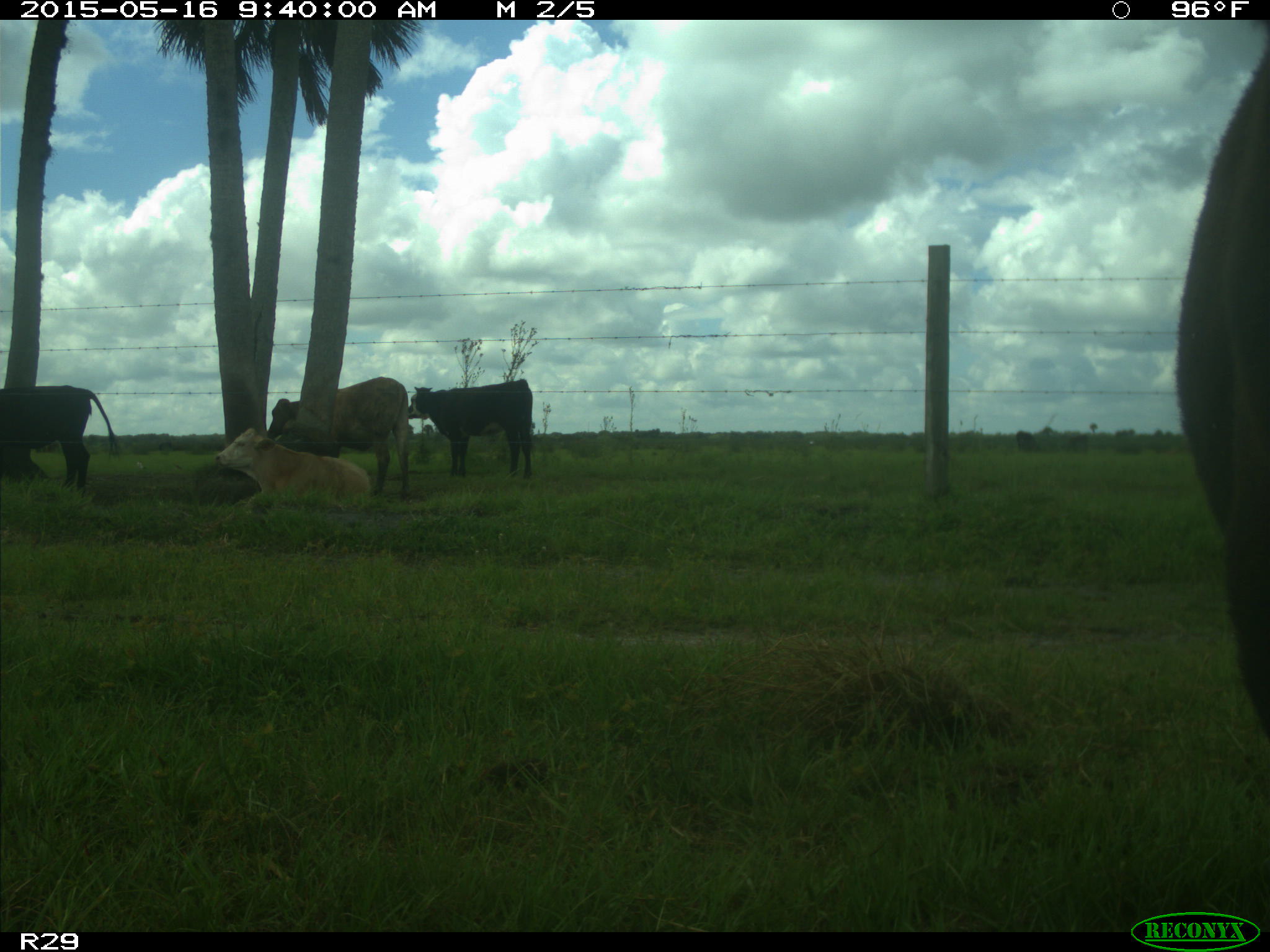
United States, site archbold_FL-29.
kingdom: Animalia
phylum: Chordata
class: Mammalia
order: Artiodactyla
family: Bovidae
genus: Bos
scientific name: Bos taurus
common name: domestic cow